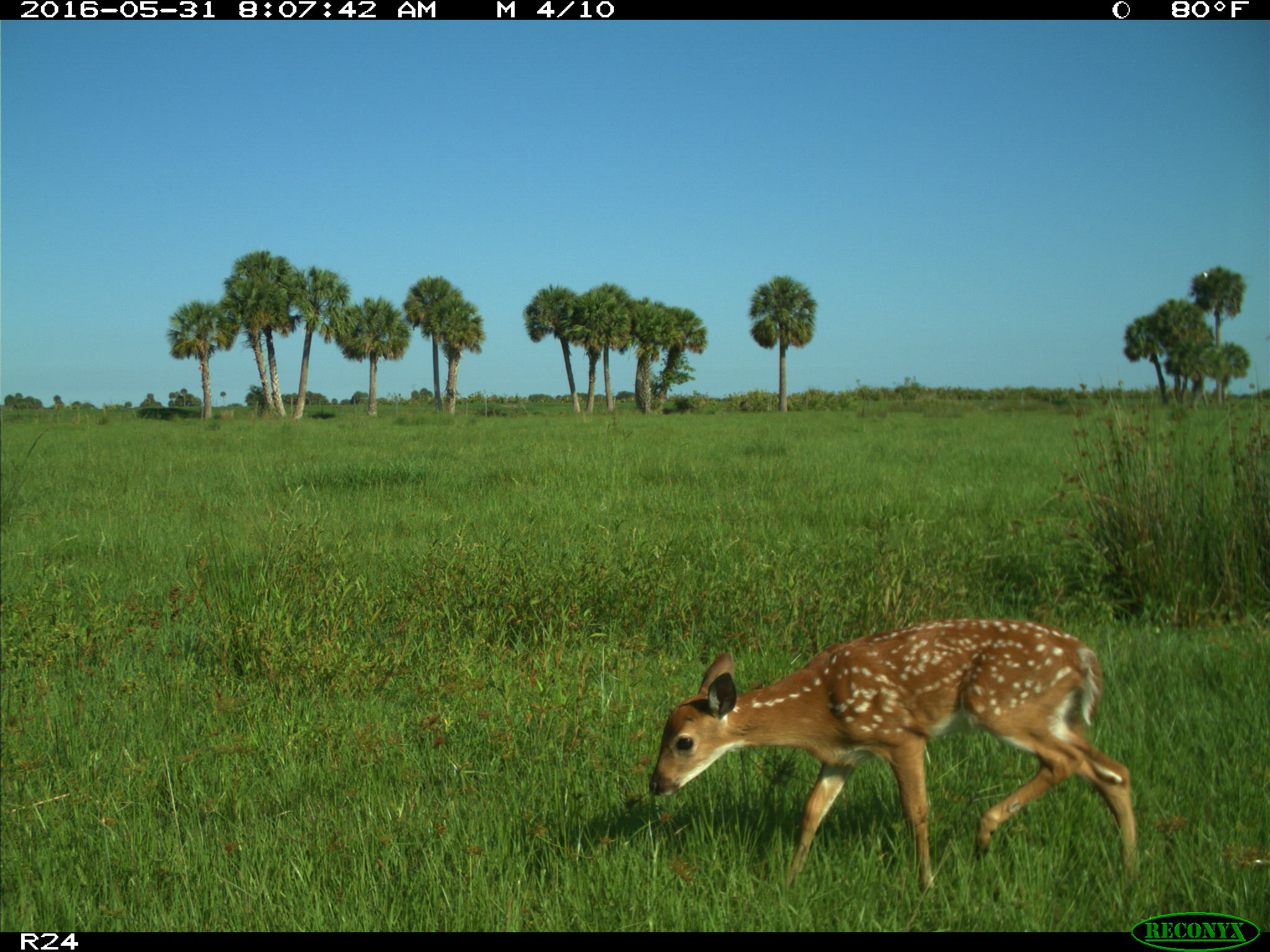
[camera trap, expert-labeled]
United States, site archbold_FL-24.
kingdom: Animalia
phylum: Chordata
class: Mammalia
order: Artiodactyla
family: Cervidae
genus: Odocoileus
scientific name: Odocoileus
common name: deer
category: unidentified deer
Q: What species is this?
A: Unidentified deer (deer) (Odocoileus).